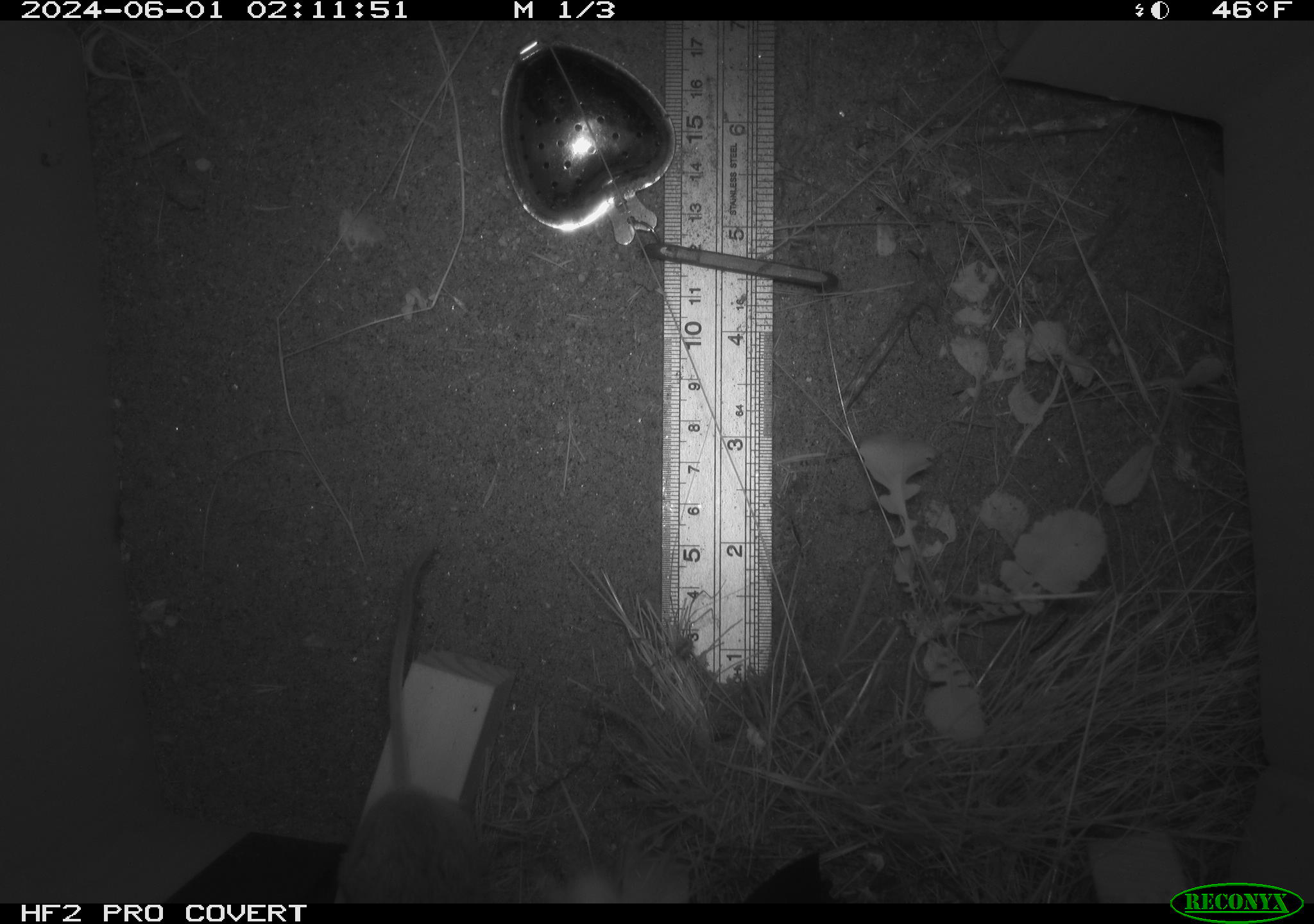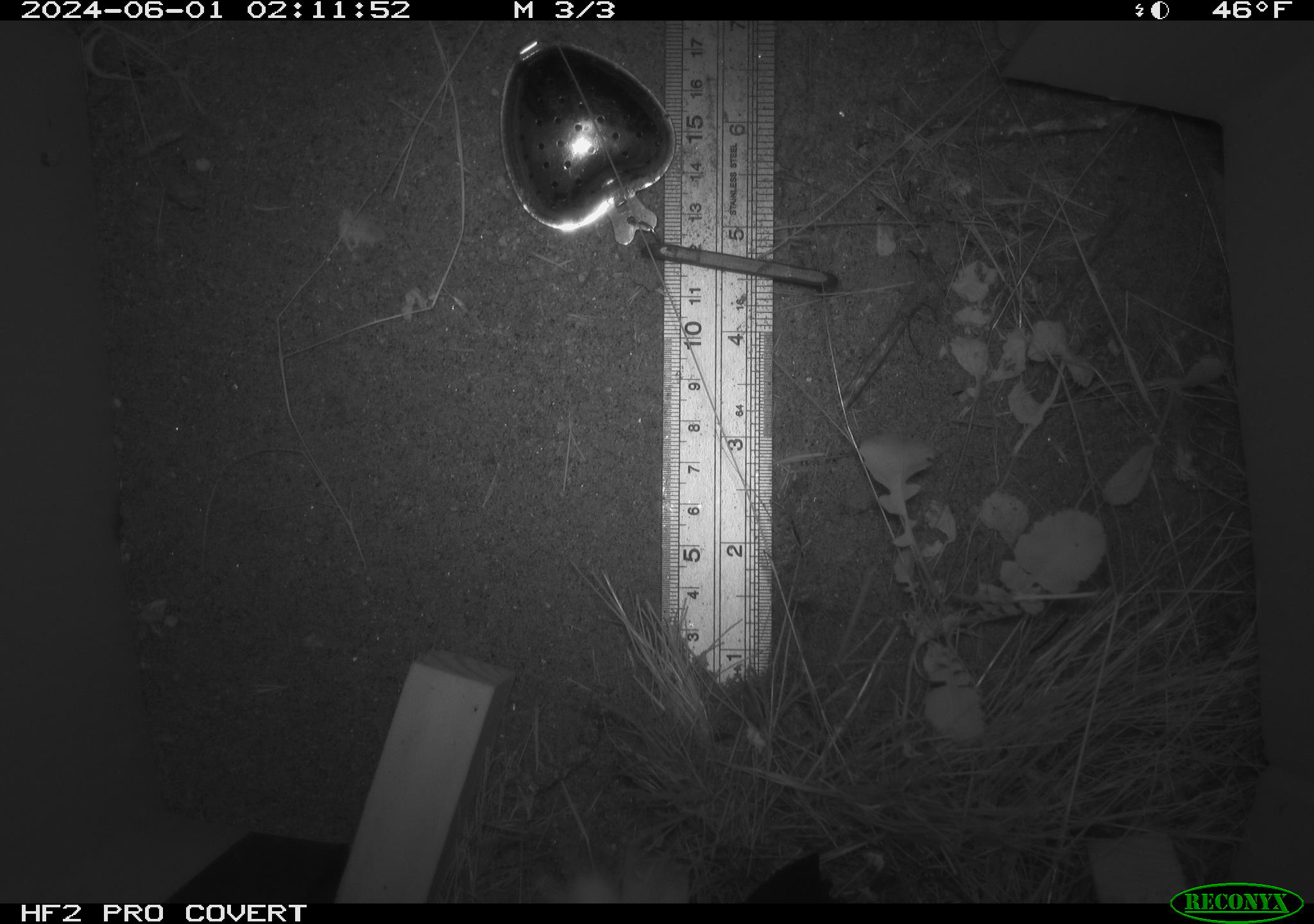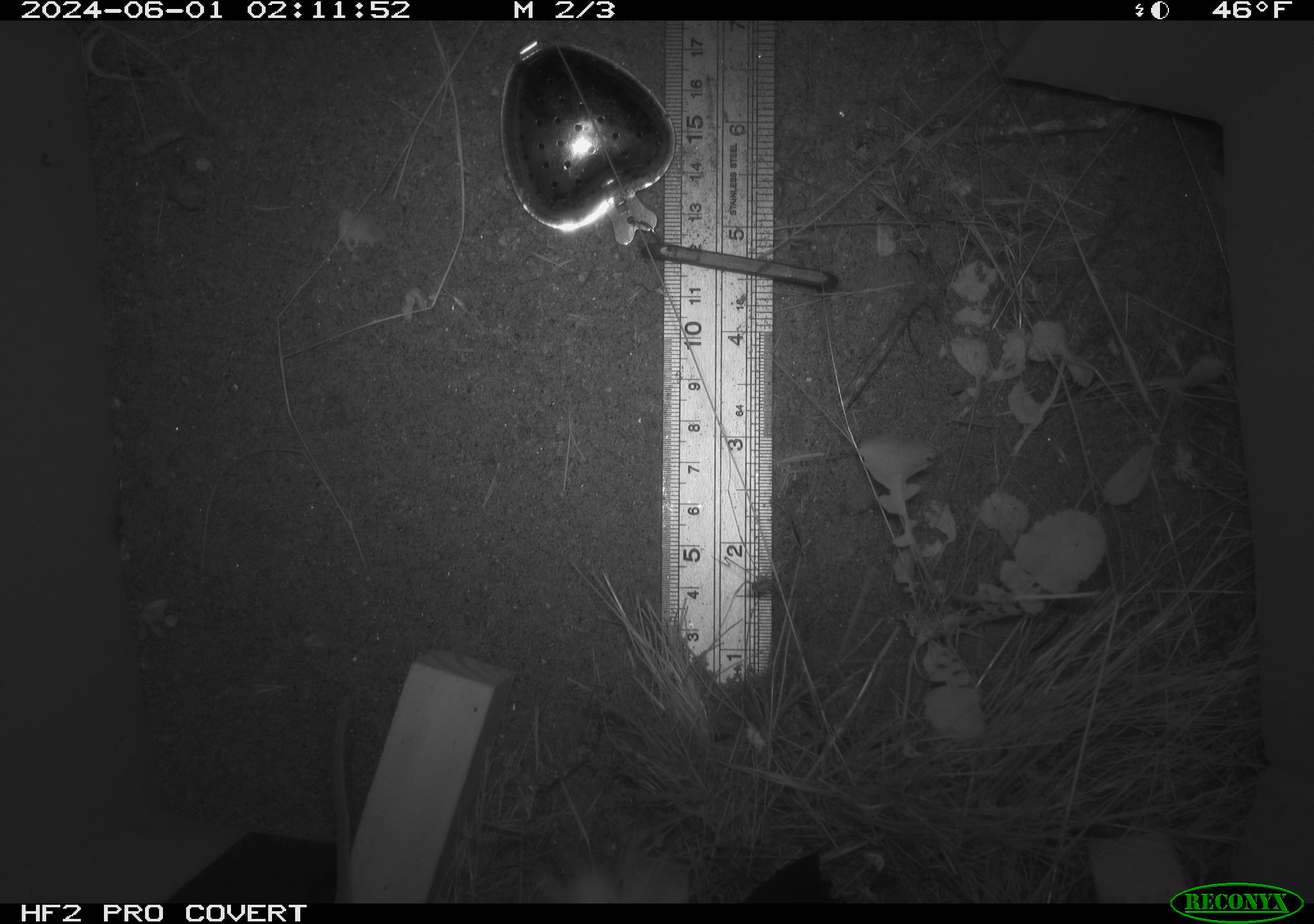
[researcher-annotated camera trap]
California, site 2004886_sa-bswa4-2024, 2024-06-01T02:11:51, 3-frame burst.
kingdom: Animalia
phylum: Chordata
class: Mammalia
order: Rodentia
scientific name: Rodentia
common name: rodent